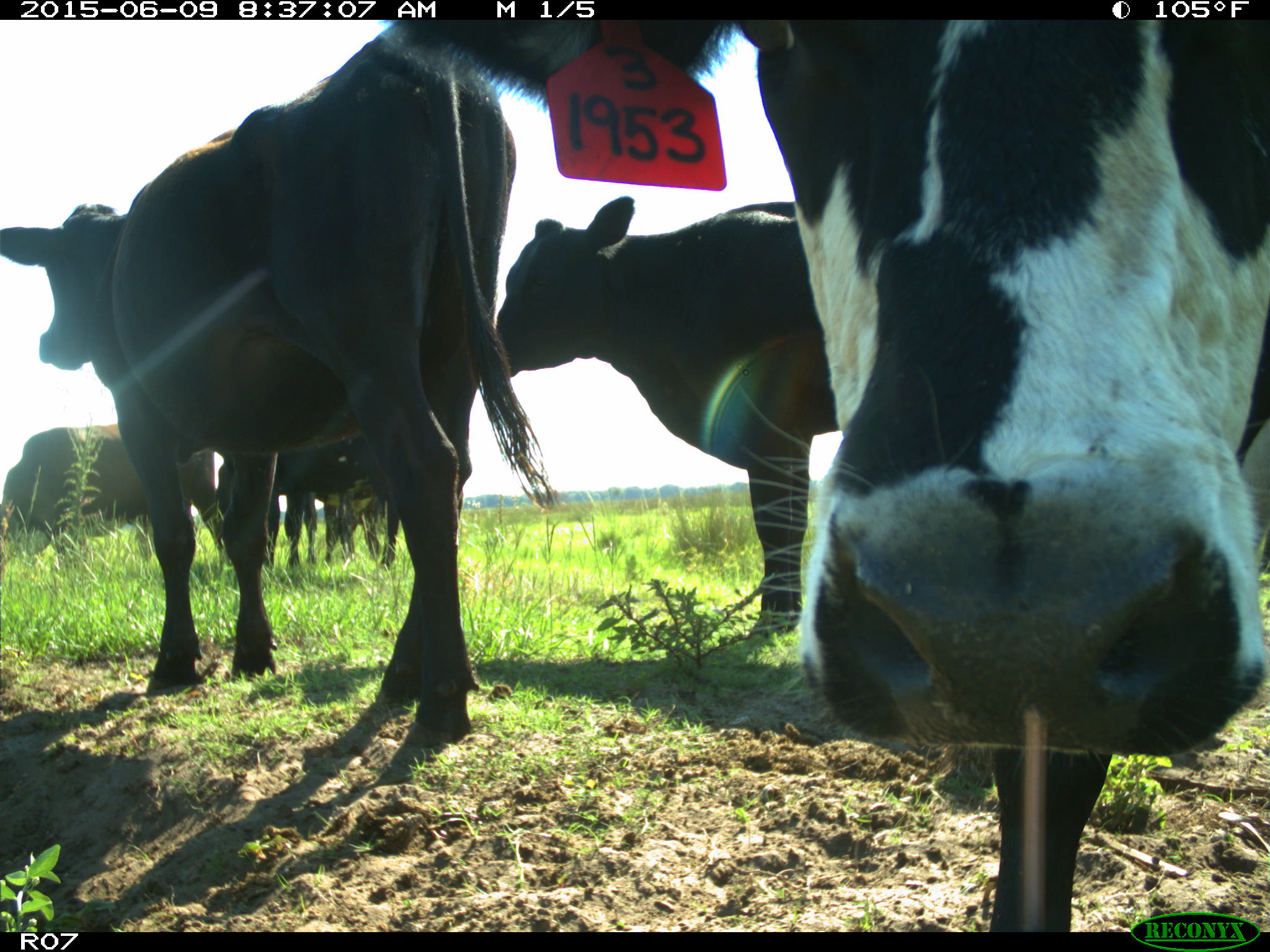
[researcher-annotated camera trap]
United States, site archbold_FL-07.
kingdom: Animalia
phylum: Chordata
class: Mammalia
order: Artiodactyla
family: Bovidae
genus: Bos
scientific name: Bos taurus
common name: domestic cow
Bos taurus (domestic cow).